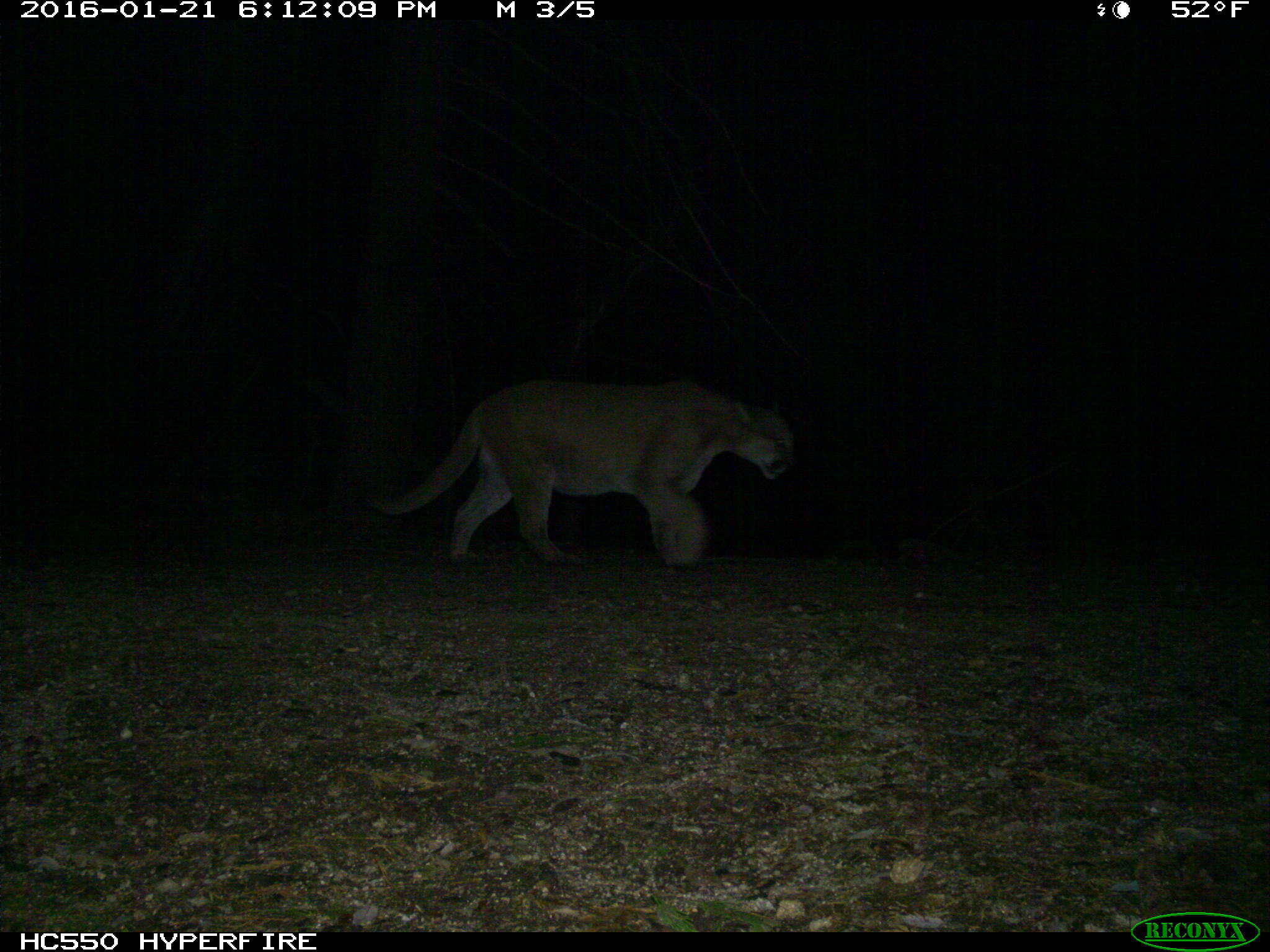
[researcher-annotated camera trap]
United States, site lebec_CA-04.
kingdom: Animalia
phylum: Chordata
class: Mammalia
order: Carnivora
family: Felidae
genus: Puma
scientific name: Puma concolor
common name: mountain lion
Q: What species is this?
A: Puma concolor (mountain lion).